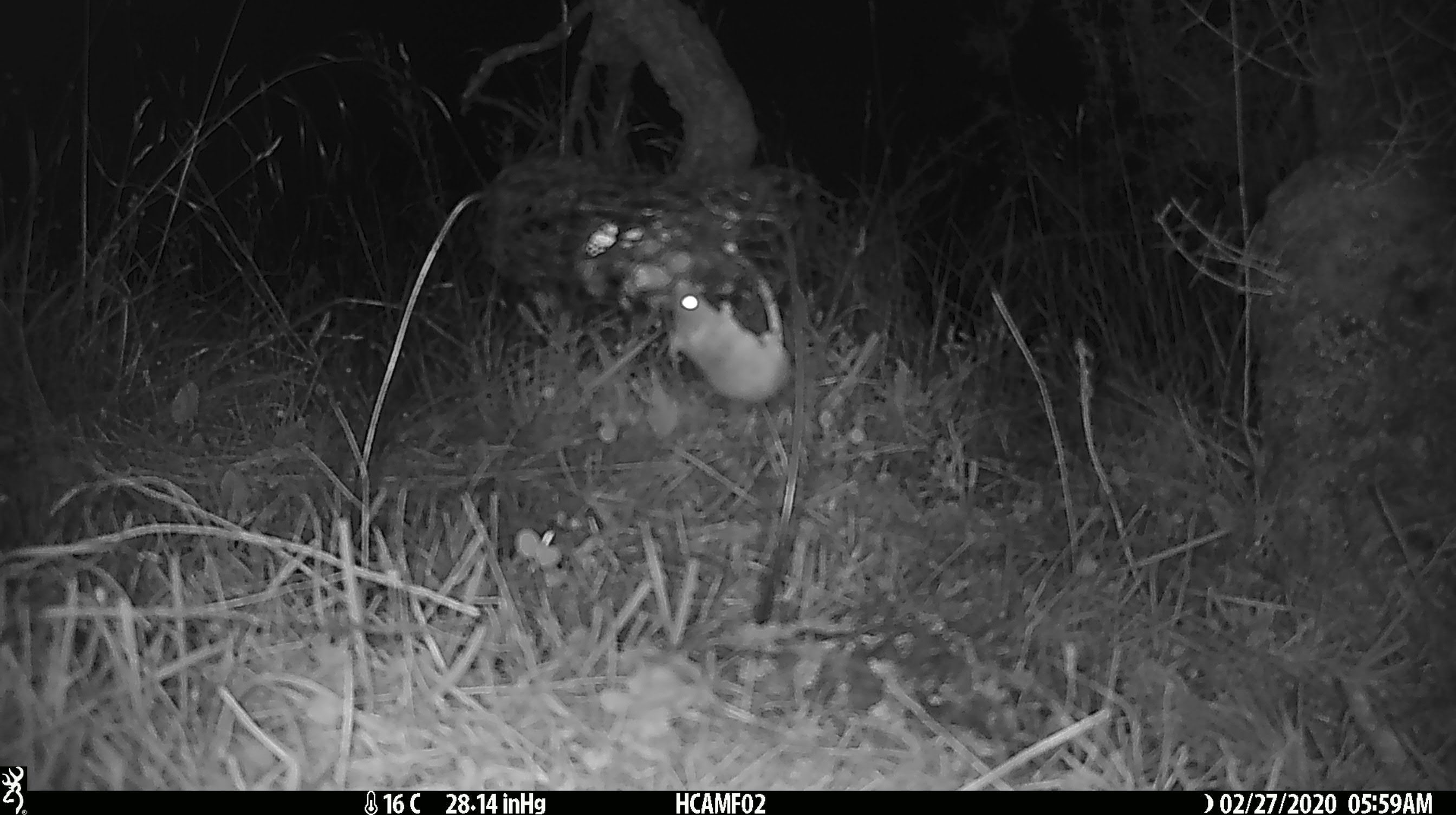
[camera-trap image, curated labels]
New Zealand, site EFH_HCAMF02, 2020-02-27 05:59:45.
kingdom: Animalia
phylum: Chordata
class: Mammalia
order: Rodentia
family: Muridae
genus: Mus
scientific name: Mus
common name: mouse